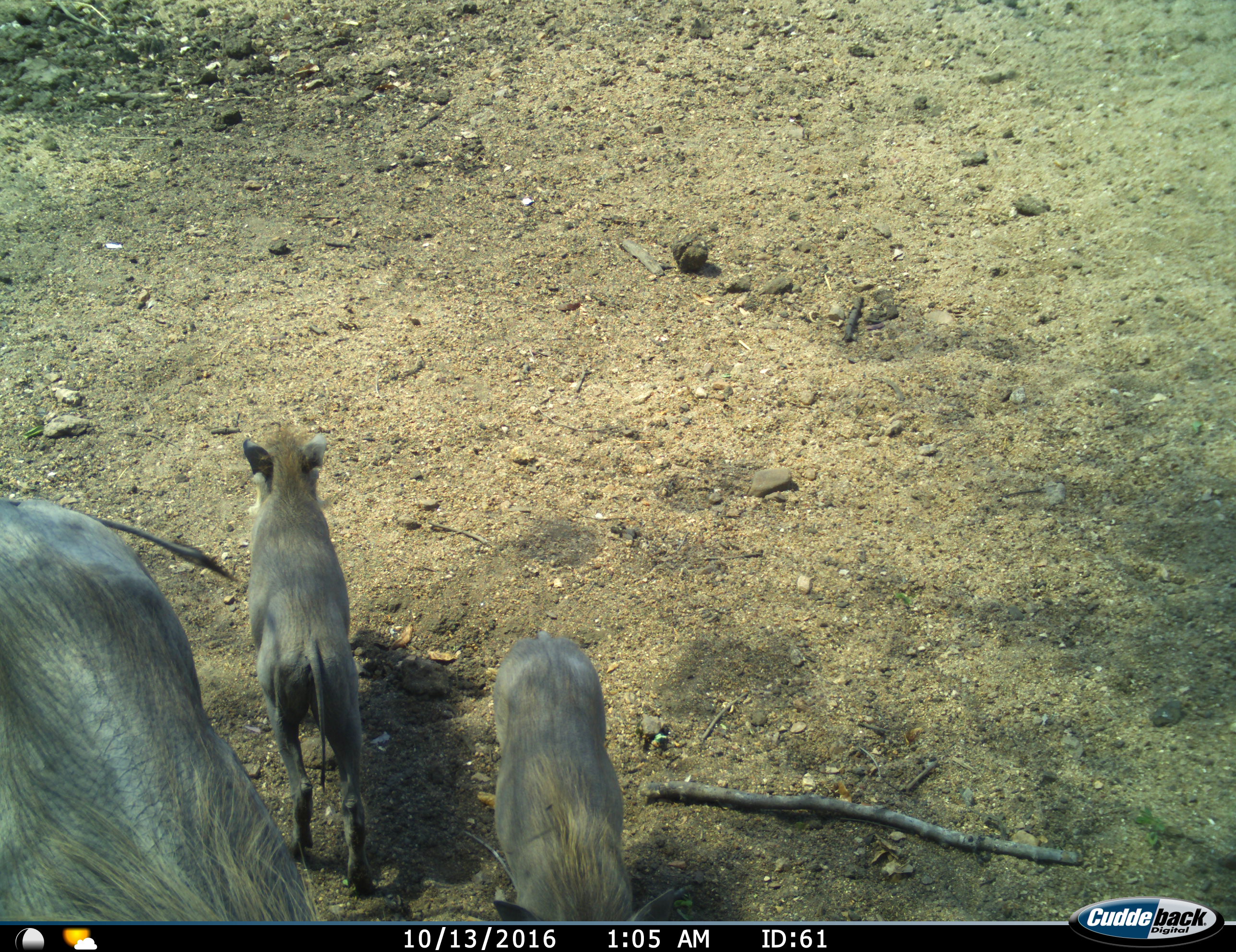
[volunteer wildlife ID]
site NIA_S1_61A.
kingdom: Animalia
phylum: Chordata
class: Mammalia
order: Artiodactyla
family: Suidae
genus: Phacochoerus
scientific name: Phacochoerus africanus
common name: warthog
Warthog (Phacochoerus africanus), count 3. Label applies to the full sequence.